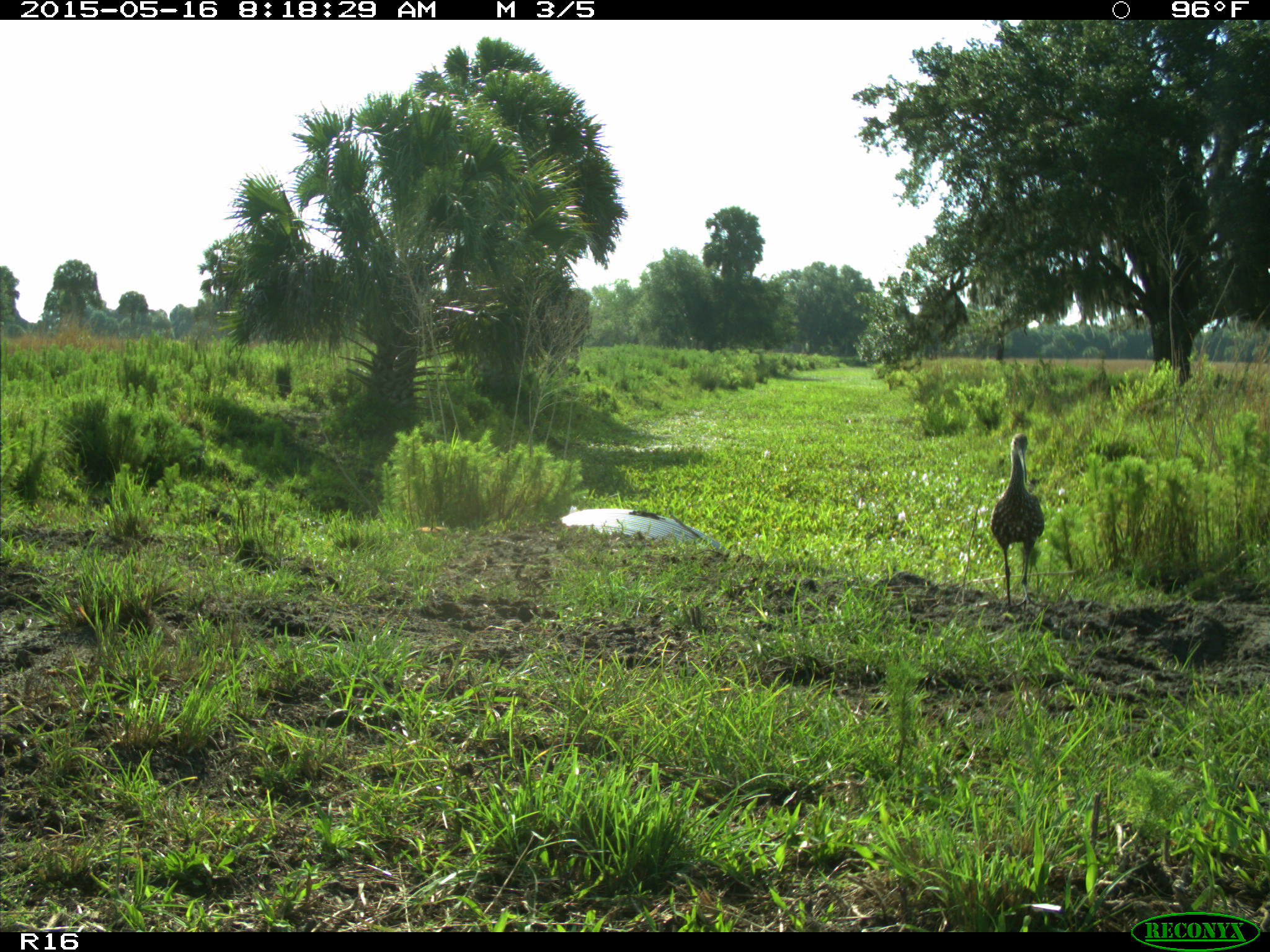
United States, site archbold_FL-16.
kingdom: Animalia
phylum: Chordata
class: Aves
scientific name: Aves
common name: birds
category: unidentified bird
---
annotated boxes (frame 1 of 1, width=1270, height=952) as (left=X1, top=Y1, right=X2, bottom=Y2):
animal: (left=990, top=433, right=1045, bottom=613)